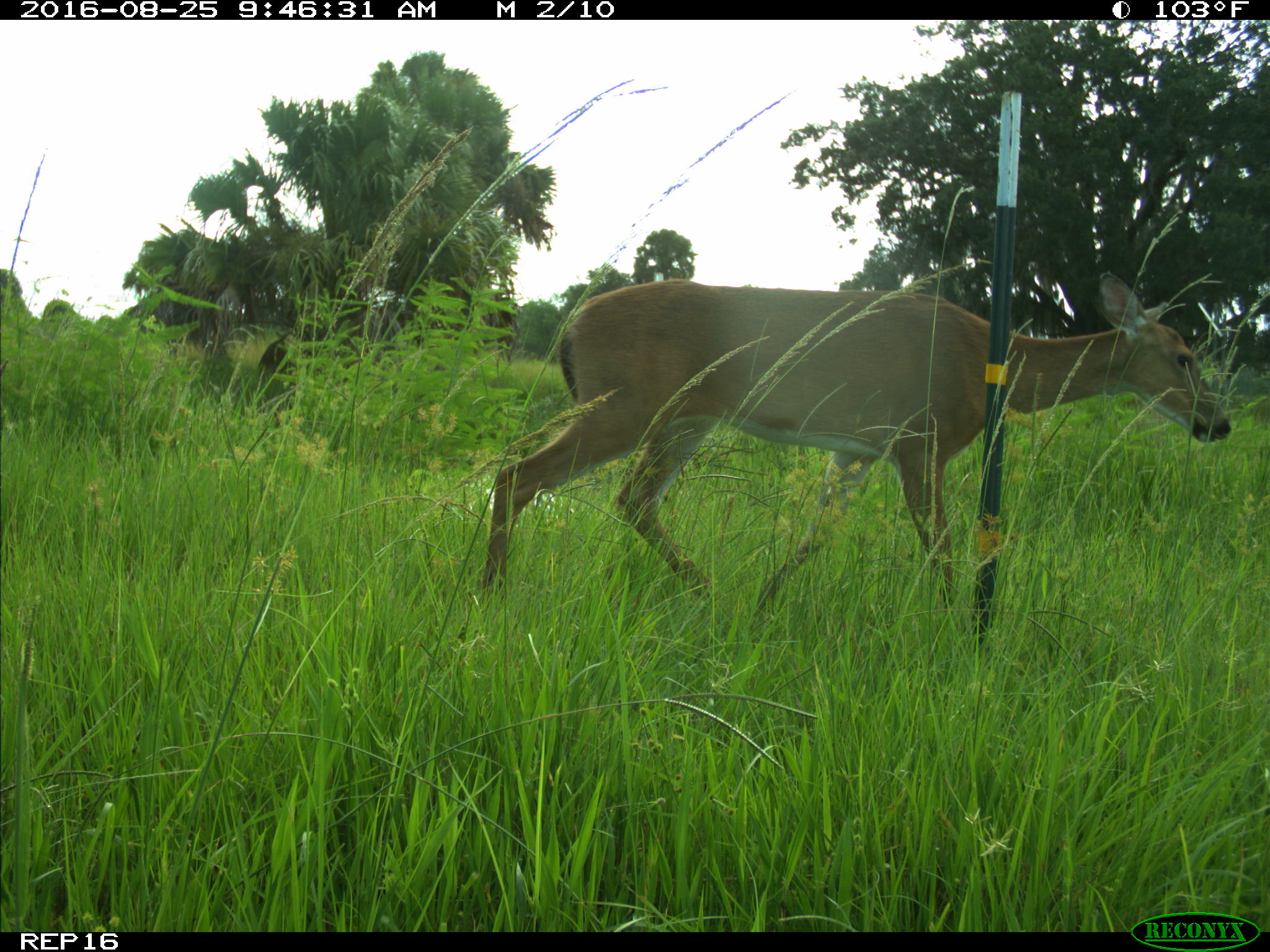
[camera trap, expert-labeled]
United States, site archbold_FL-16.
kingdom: Animalia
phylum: Chordata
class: Mammalia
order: Artiodactyla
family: Cervidae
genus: Odocoileus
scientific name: Odocoileus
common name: deer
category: unidentified deer